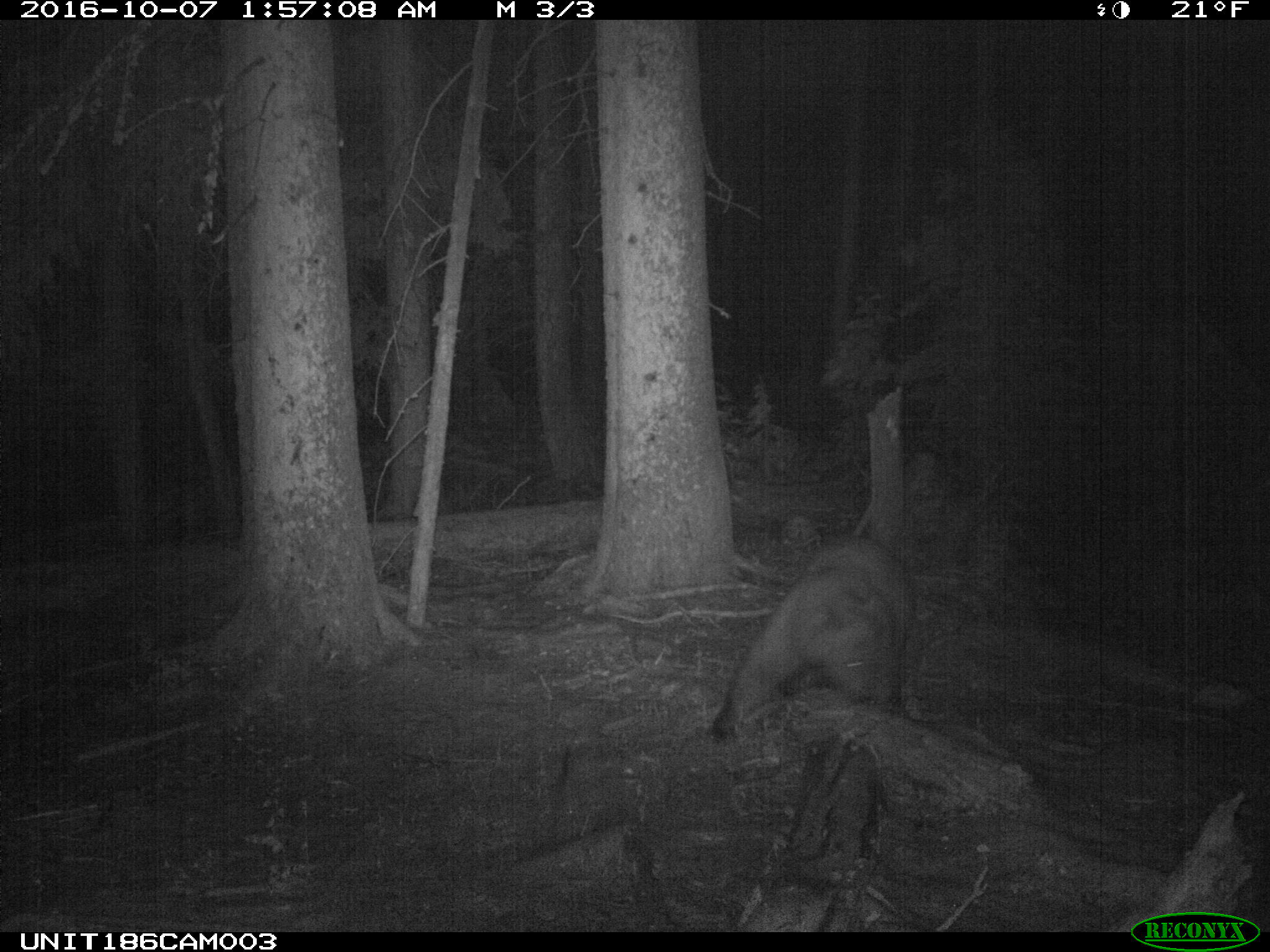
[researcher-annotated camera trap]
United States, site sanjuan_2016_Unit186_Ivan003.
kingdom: Animalia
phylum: Chordata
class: Mammalia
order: Carnivora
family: Ursidae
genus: Ursus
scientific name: Ursus americanus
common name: american black bear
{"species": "Ursus americanus (american black bear)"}